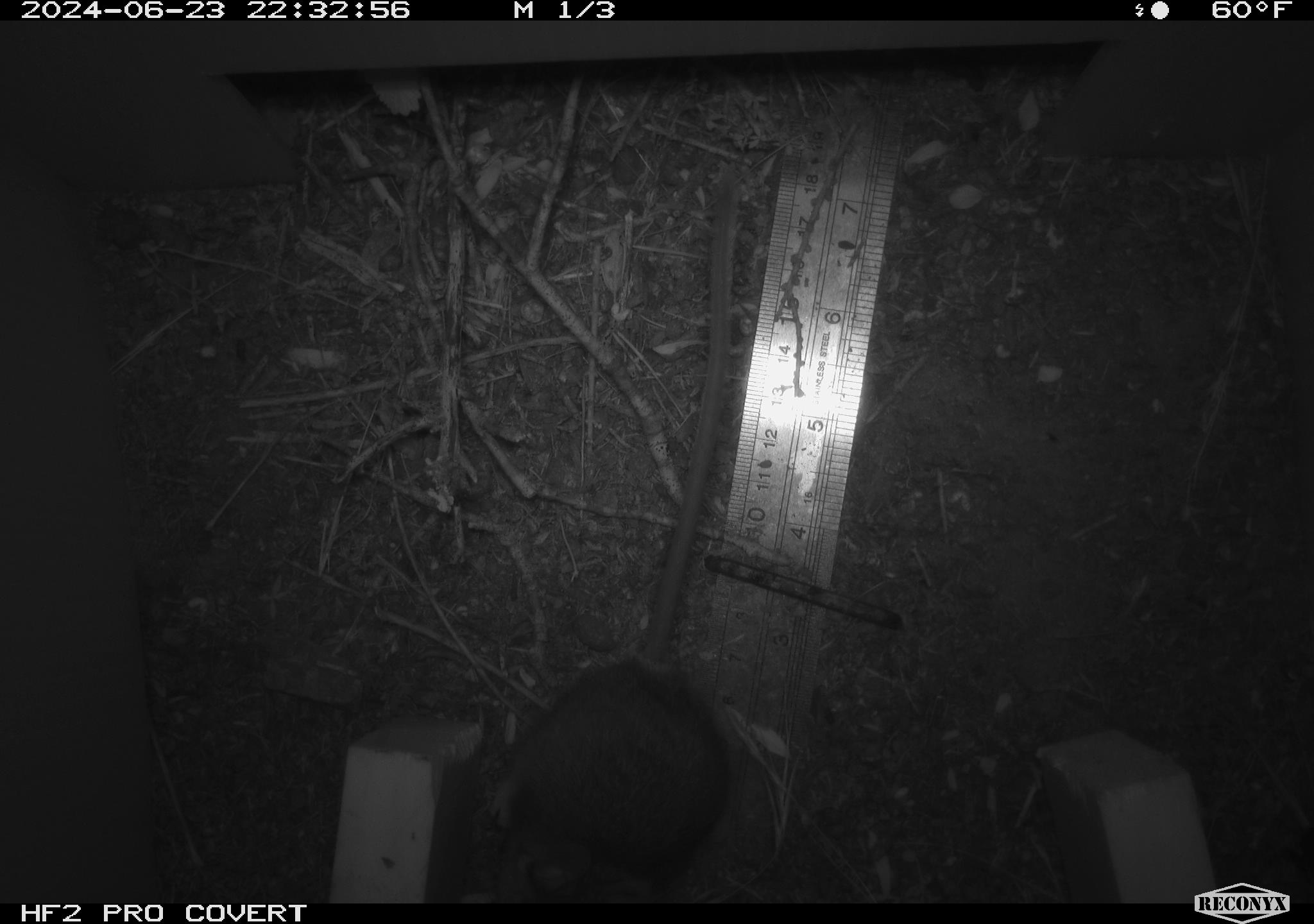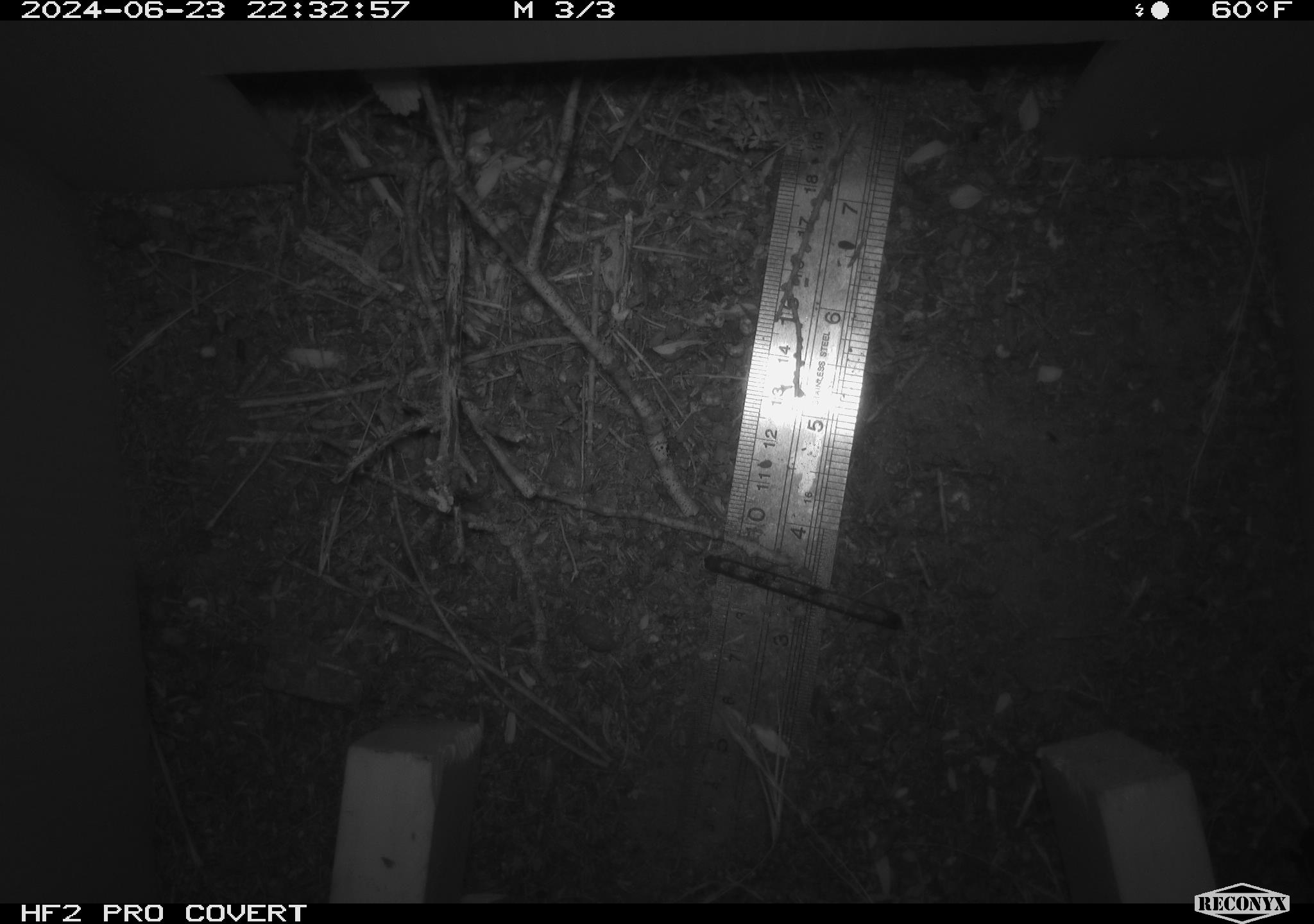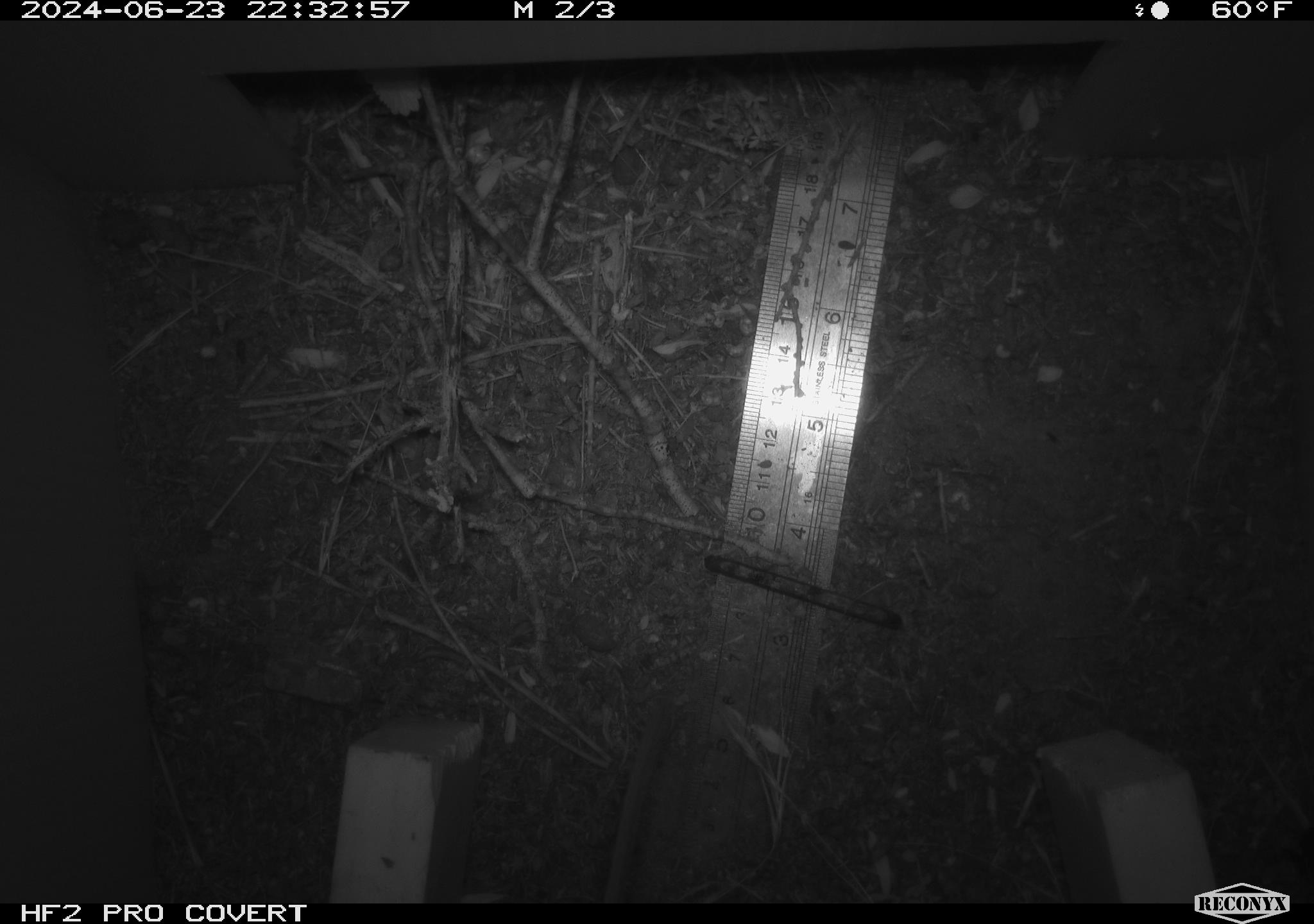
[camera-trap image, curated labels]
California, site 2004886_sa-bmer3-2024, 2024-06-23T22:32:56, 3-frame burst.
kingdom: Animalia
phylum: Chordata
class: Mammalia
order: Rodentia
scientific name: Rodentia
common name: mouse species